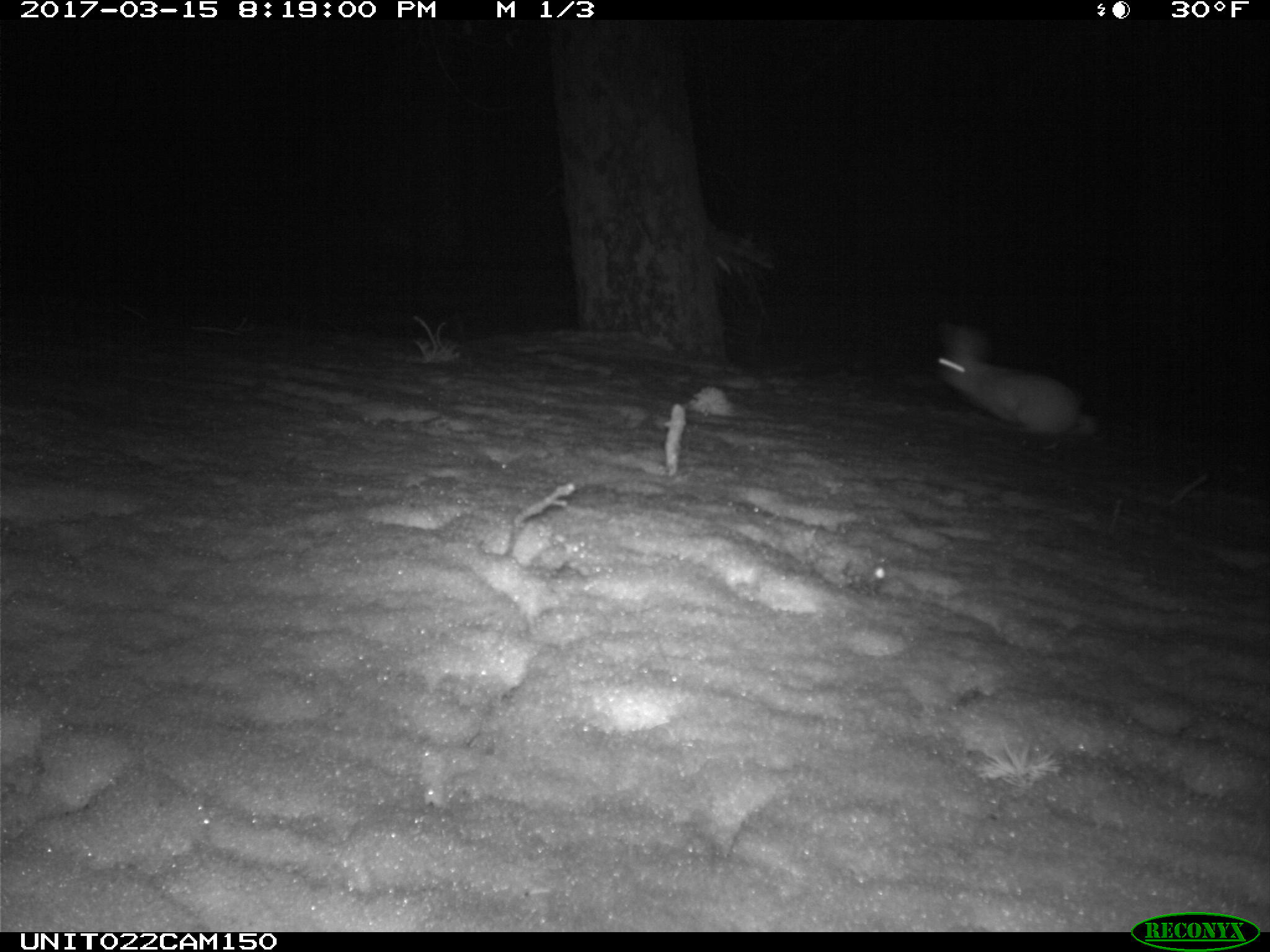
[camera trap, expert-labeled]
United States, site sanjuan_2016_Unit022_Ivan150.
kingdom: Animalia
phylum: Chordata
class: Mammalia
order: Lagomorpha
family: Leporidae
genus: Lepus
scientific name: Lepus americanus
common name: snowshoe hare